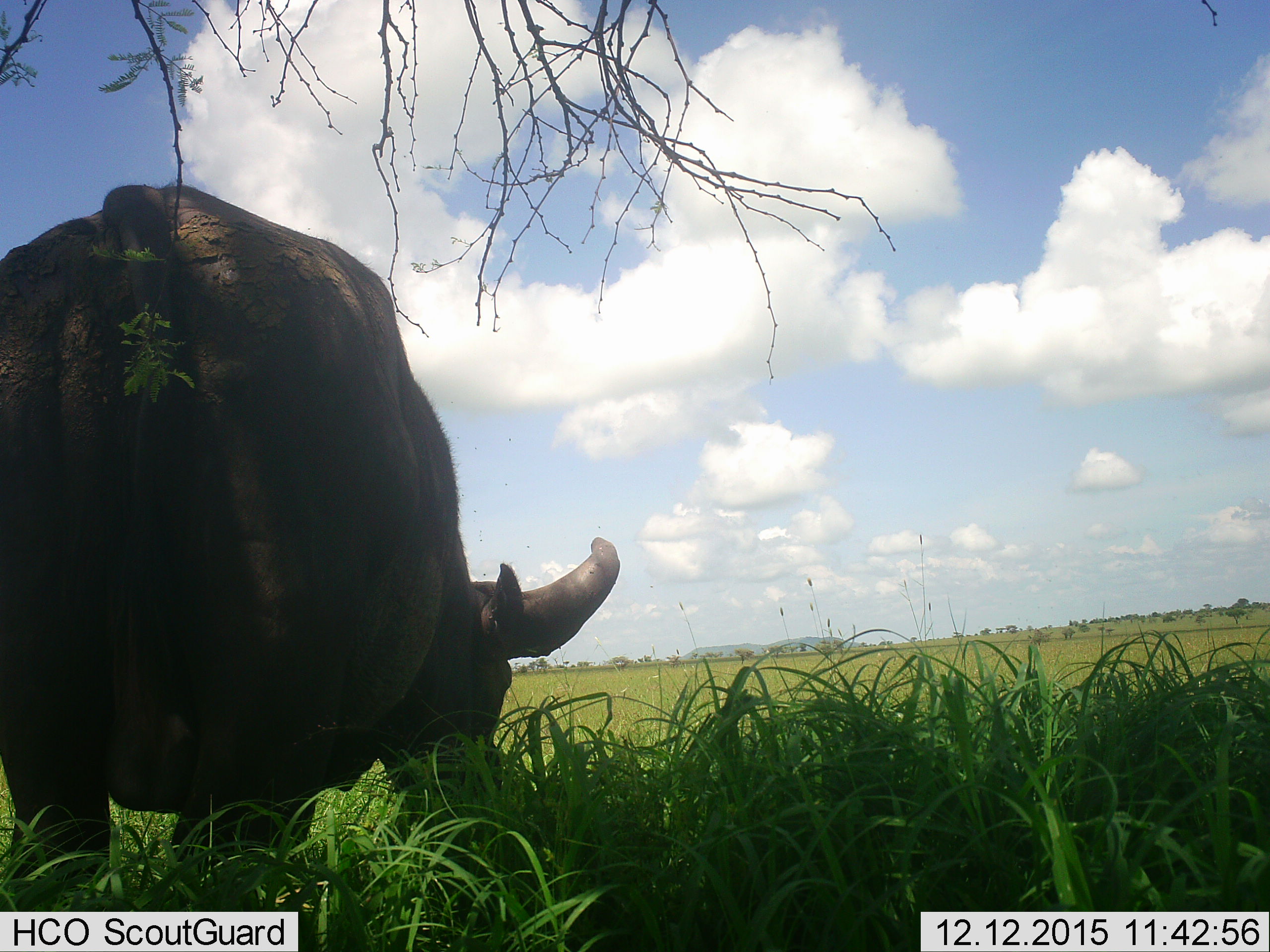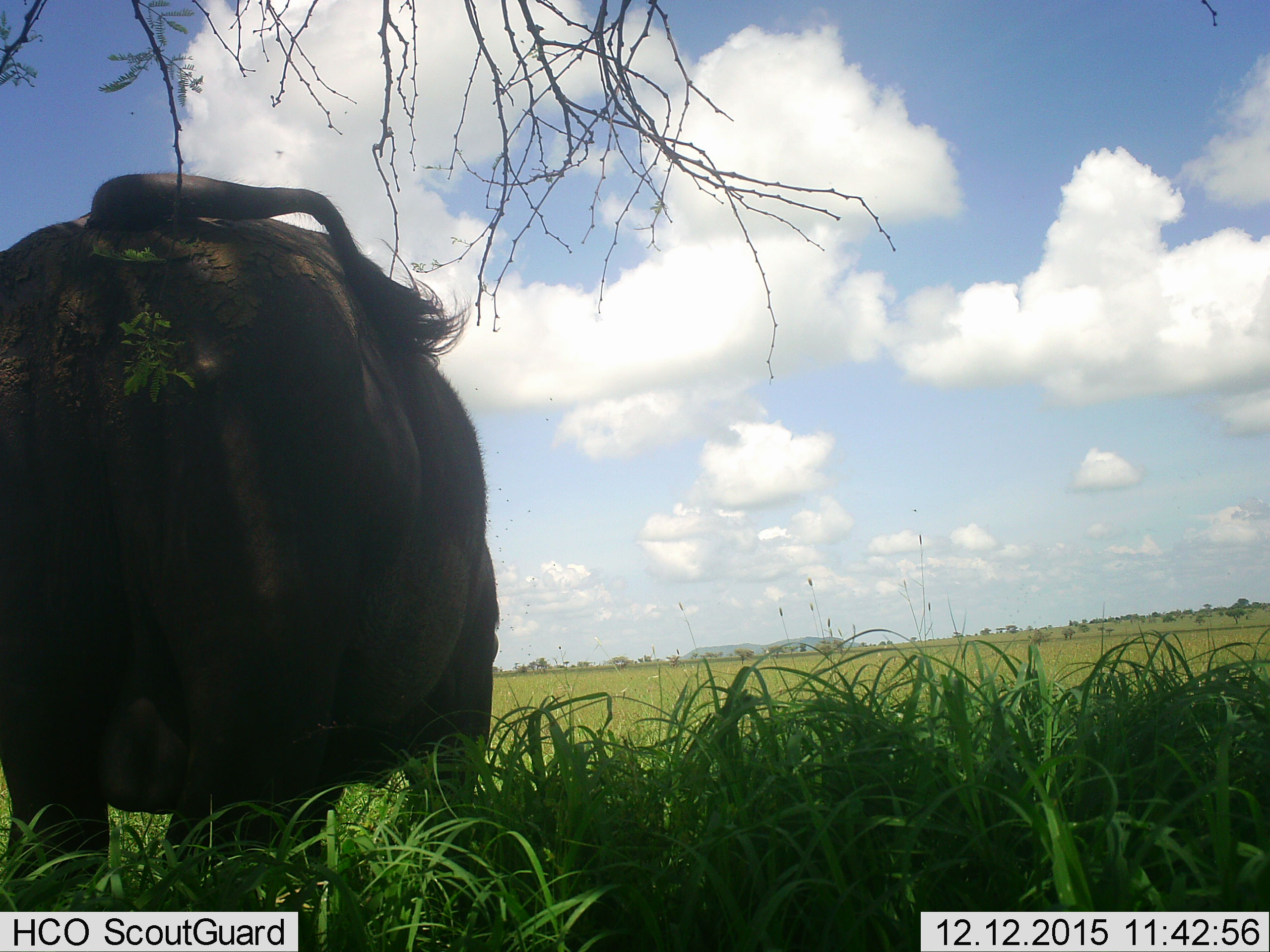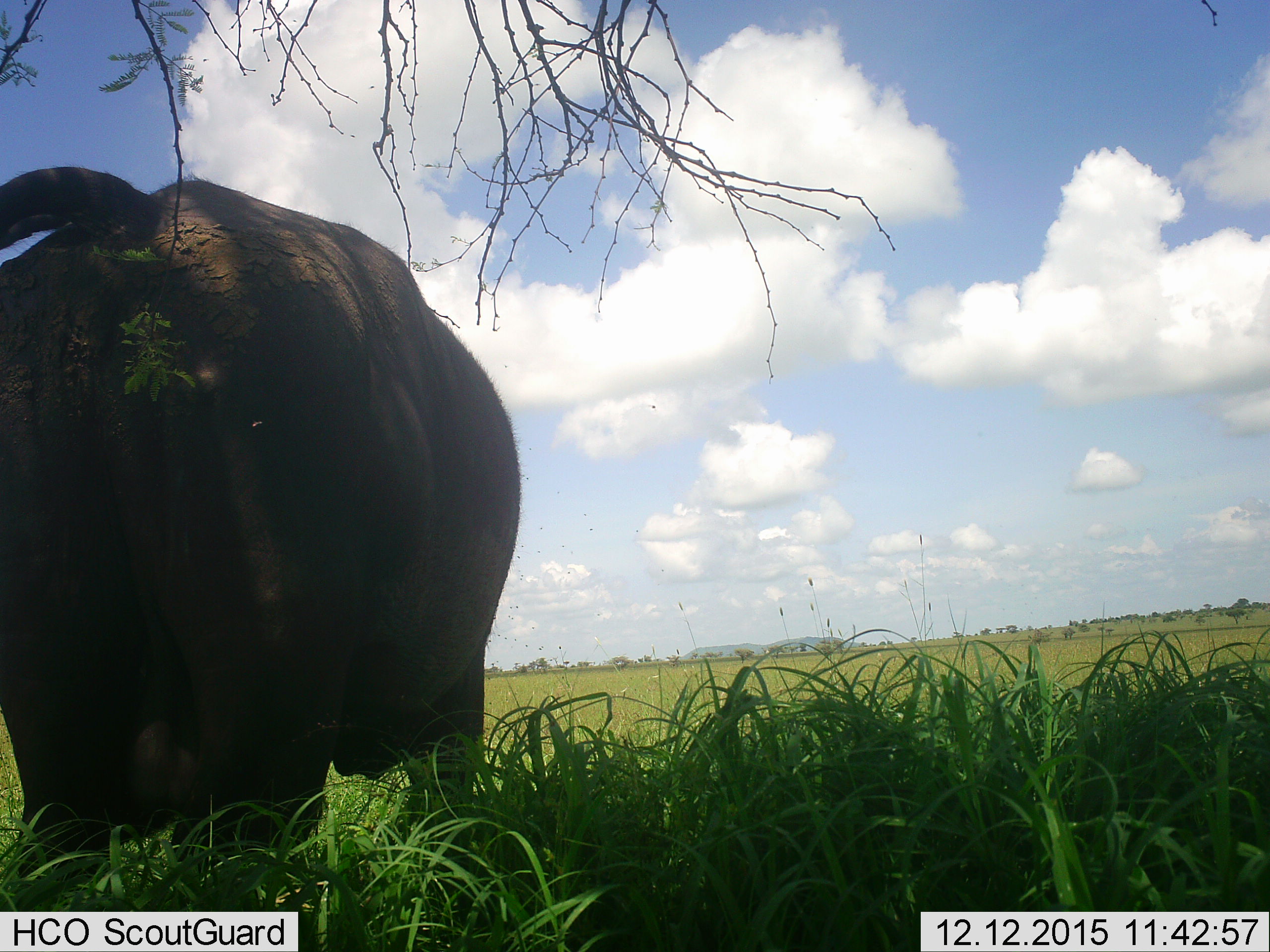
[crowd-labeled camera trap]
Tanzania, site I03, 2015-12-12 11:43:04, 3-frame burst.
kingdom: Animalia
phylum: Chordata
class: Mammalia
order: Artiodactyla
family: Bovidae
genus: Syncerus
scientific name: Syncerus caffer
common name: cape buffalo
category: buffalo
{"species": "buffalo (cape buffalo) (Syncerus caffer)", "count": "1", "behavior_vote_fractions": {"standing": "38%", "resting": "12%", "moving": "12%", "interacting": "0%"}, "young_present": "0%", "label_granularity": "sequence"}